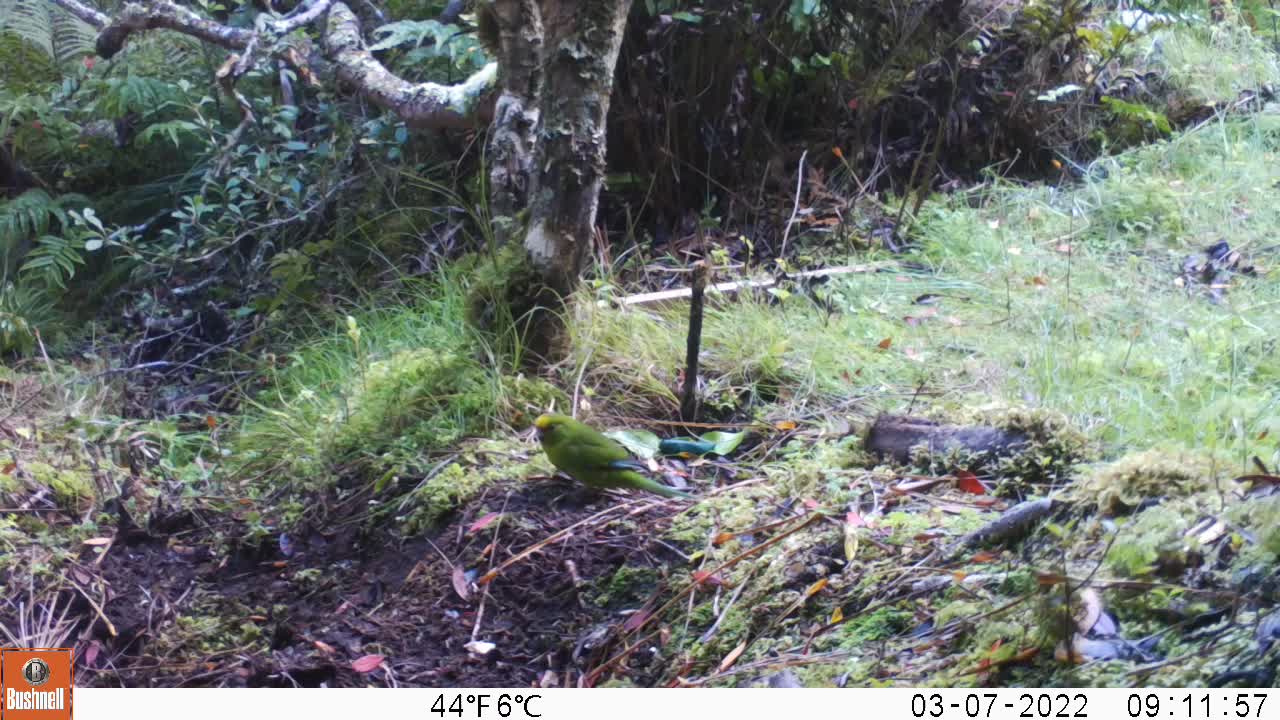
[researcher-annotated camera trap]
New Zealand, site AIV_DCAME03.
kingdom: Animalia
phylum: Chordata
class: Aves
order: Psittaciformes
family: Psittaculidae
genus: Cyanoramphus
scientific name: Cyanoramphus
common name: parakeet